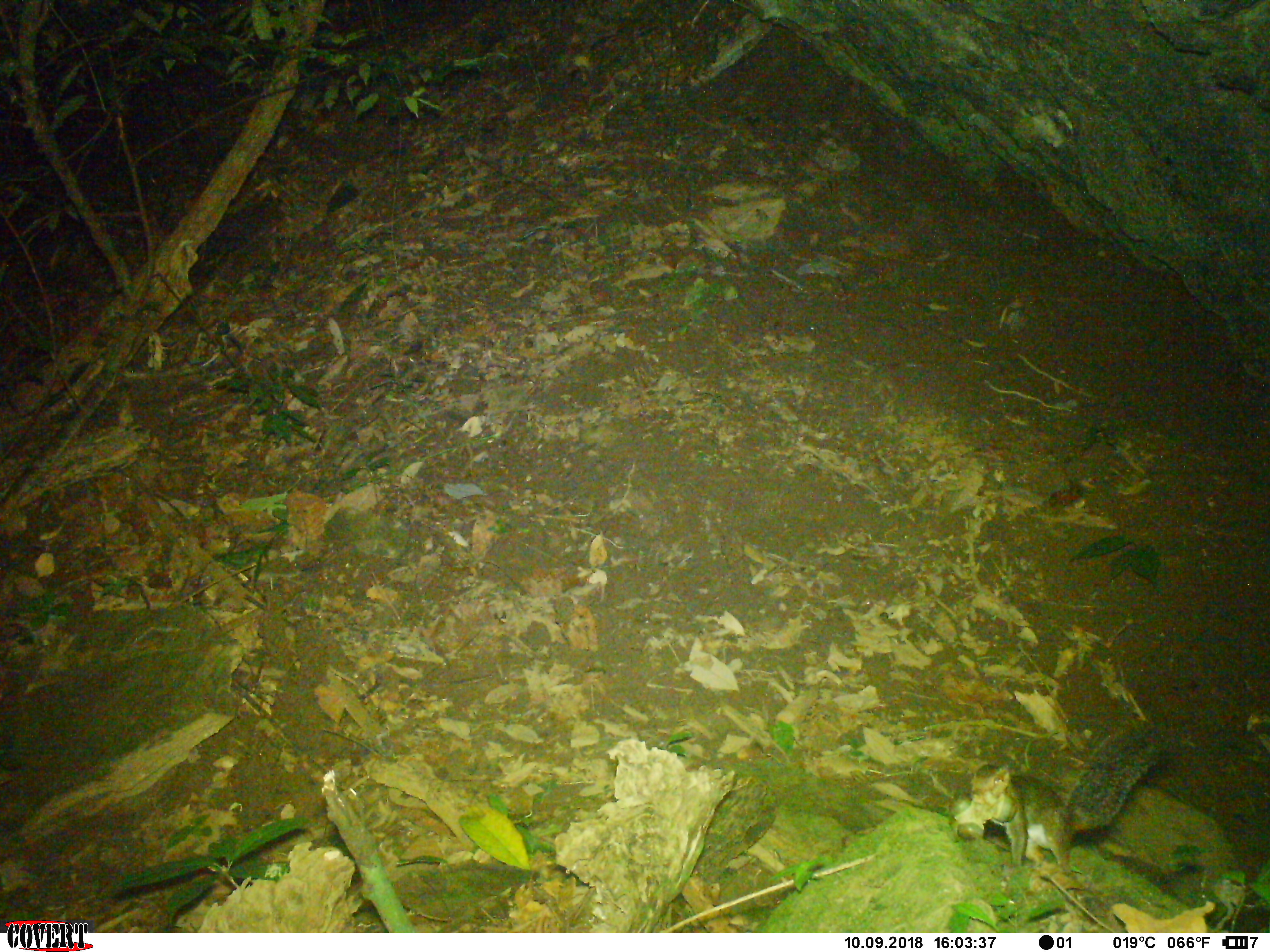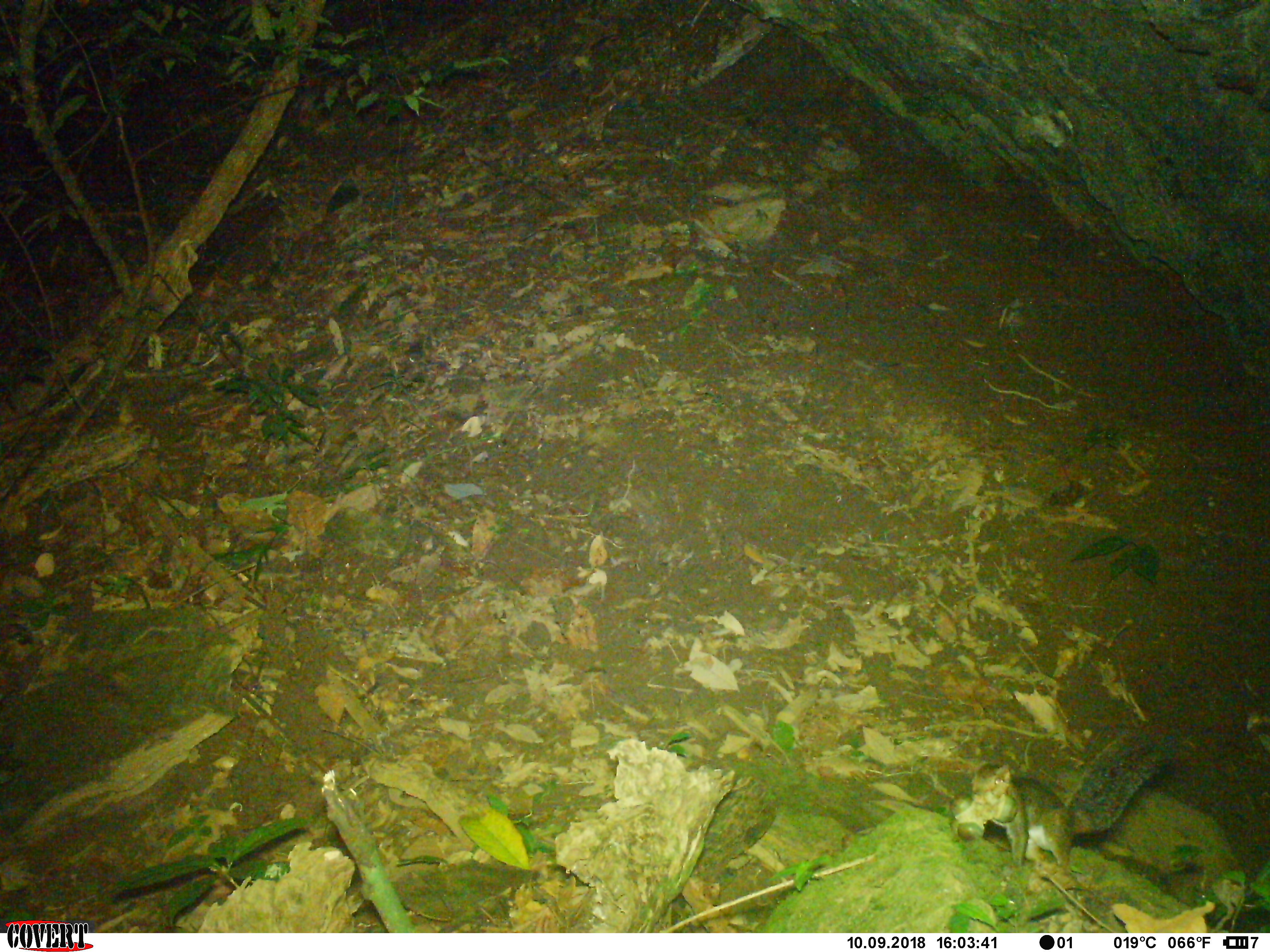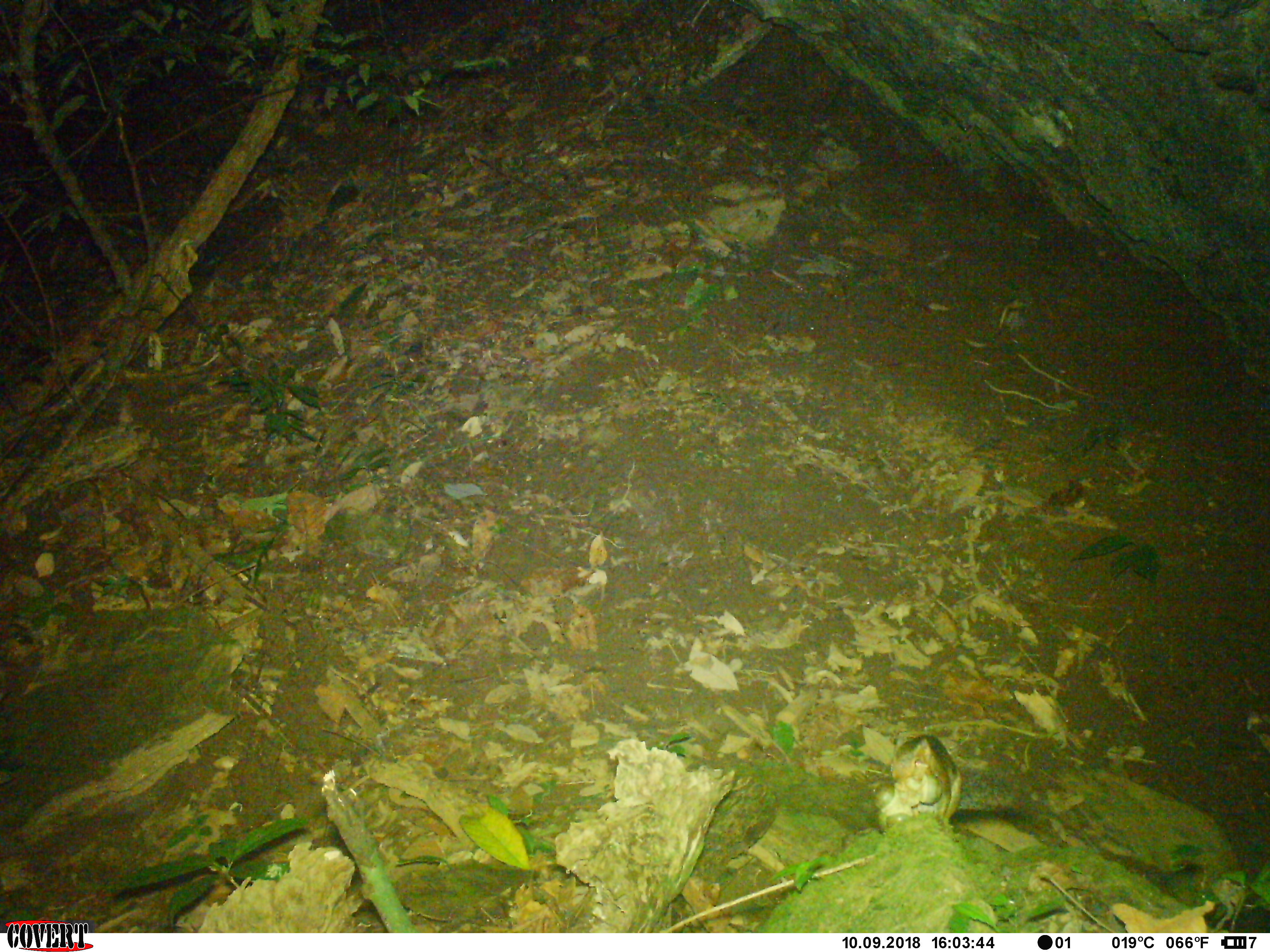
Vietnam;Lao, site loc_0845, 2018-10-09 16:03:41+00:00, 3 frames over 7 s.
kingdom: Animalia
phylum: Chordata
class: Mammalia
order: Rodentia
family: Sciuridae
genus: Dremomys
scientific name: Dremomys rufigenis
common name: red-cheeked squirrel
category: red cheeked squirrel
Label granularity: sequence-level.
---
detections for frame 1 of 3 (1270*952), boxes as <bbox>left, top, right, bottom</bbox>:
red cheeked squirrel: <bbox>952, 719, 1175, 873</bbox>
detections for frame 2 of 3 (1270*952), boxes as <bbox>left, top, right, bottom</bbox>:
red cheeked squirrel: <bbox>954, 710, 1197, 874</bbox>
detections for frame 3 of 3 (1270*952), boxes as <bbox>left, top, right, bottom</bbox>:
red cheeked squirrel: <bbox>870, 734, 1027, 825</bbox>